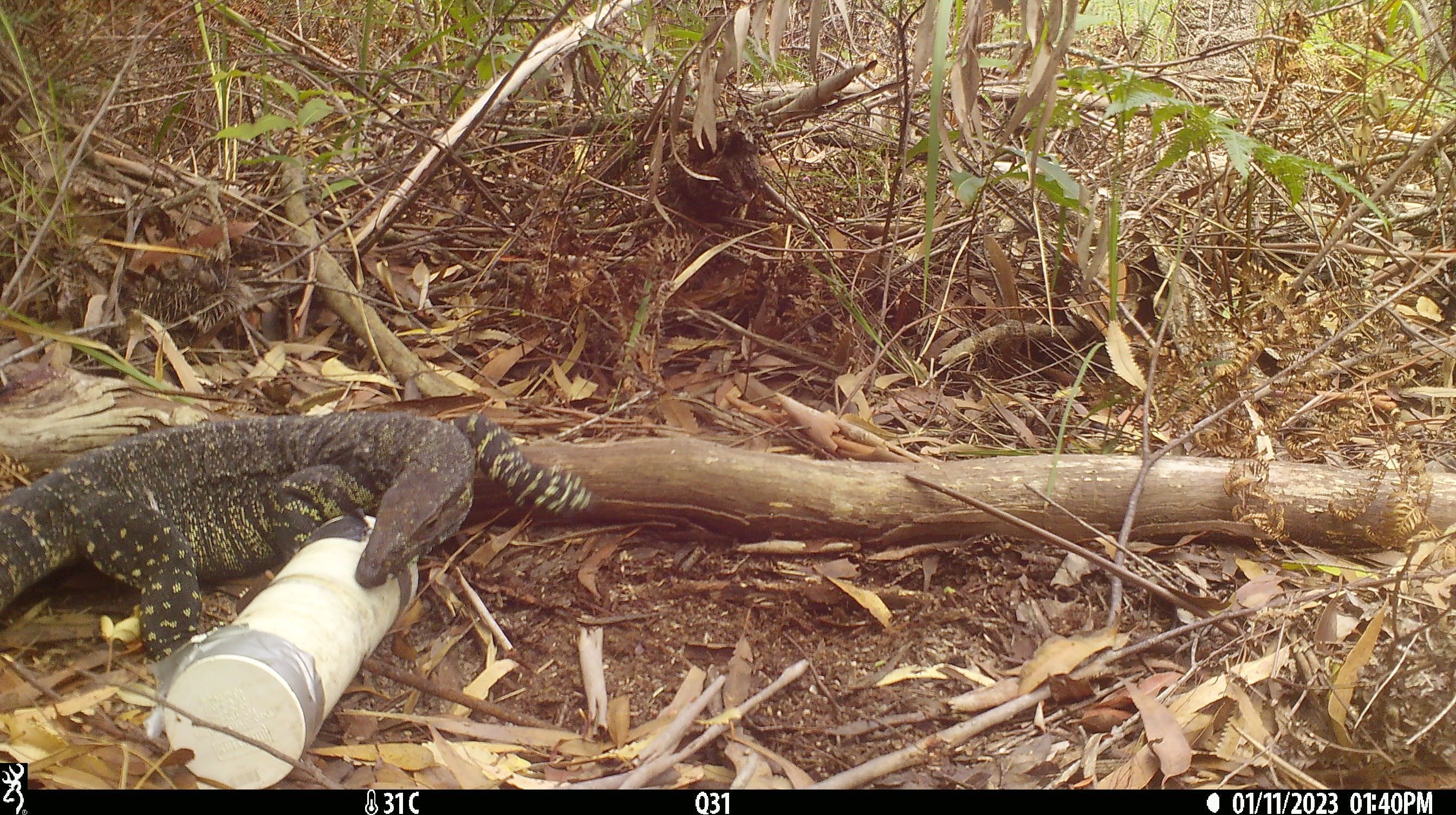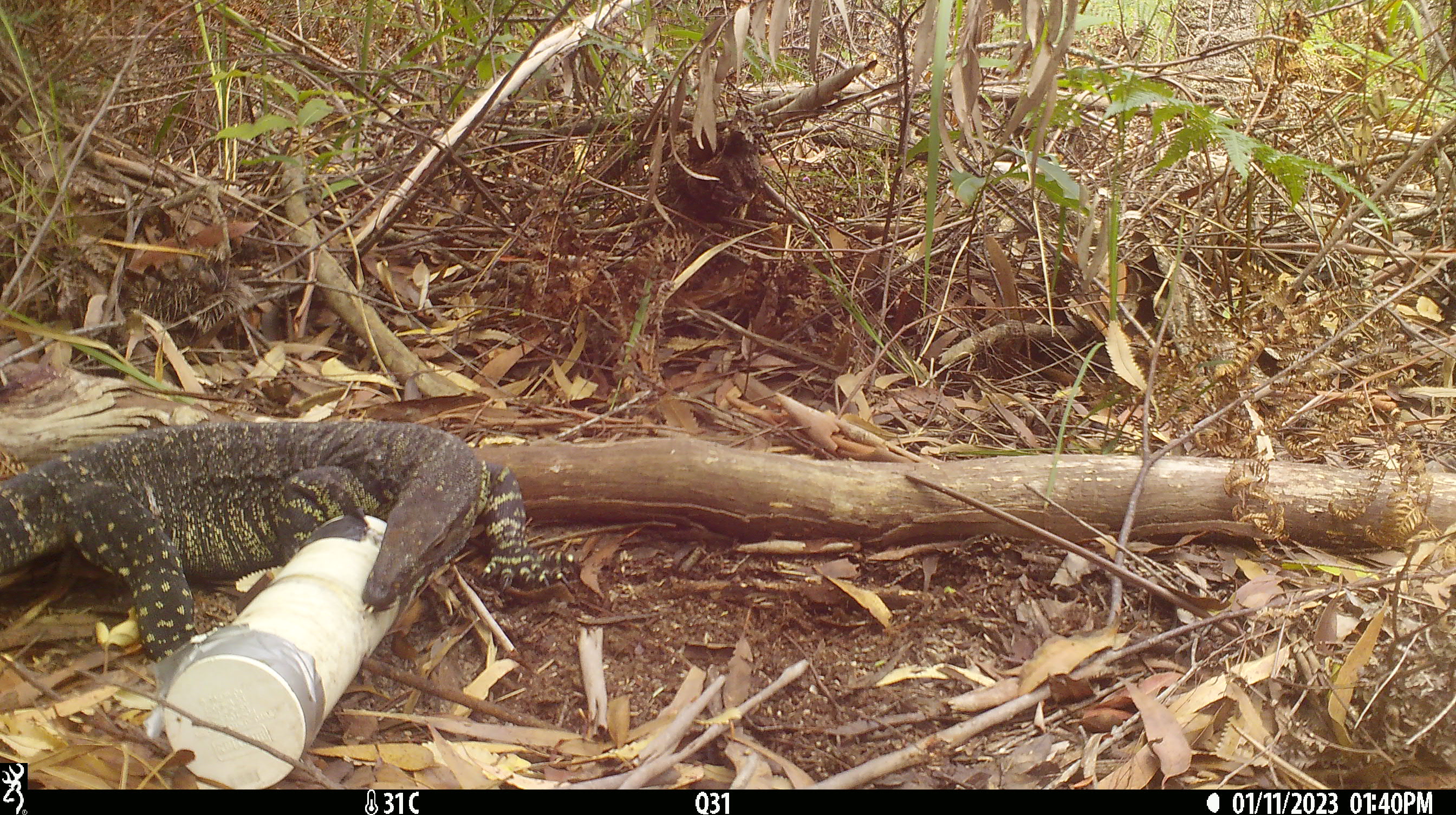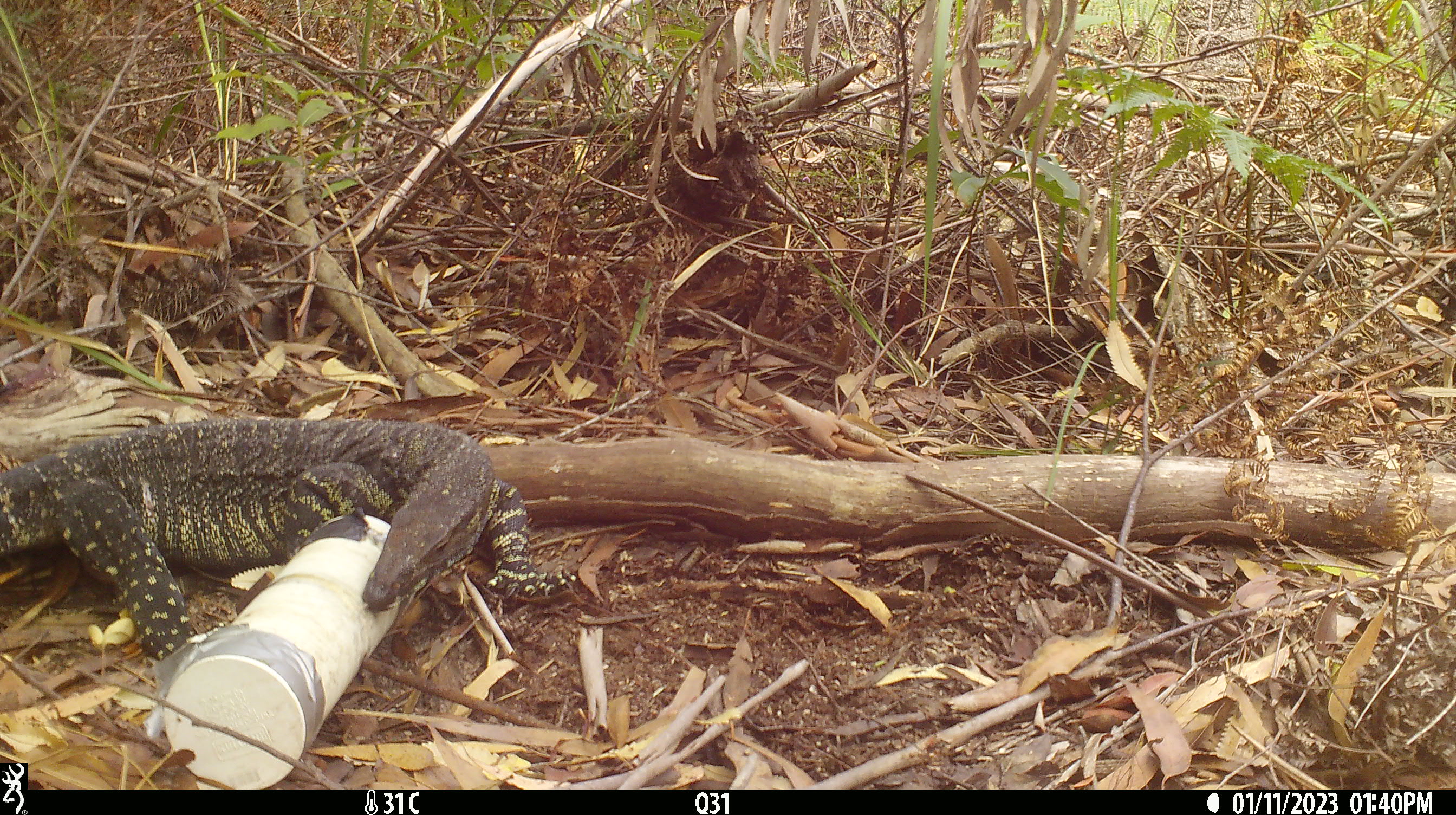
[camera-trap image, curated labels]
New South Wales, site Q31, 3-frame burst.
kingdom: Animalia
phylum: Chordata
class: Reptilia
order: Squamata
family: Varanidae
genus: Varanus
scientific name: Varanus varius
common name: lace monitor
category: goanna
Goanna (lace monitor) (Varanus varius).